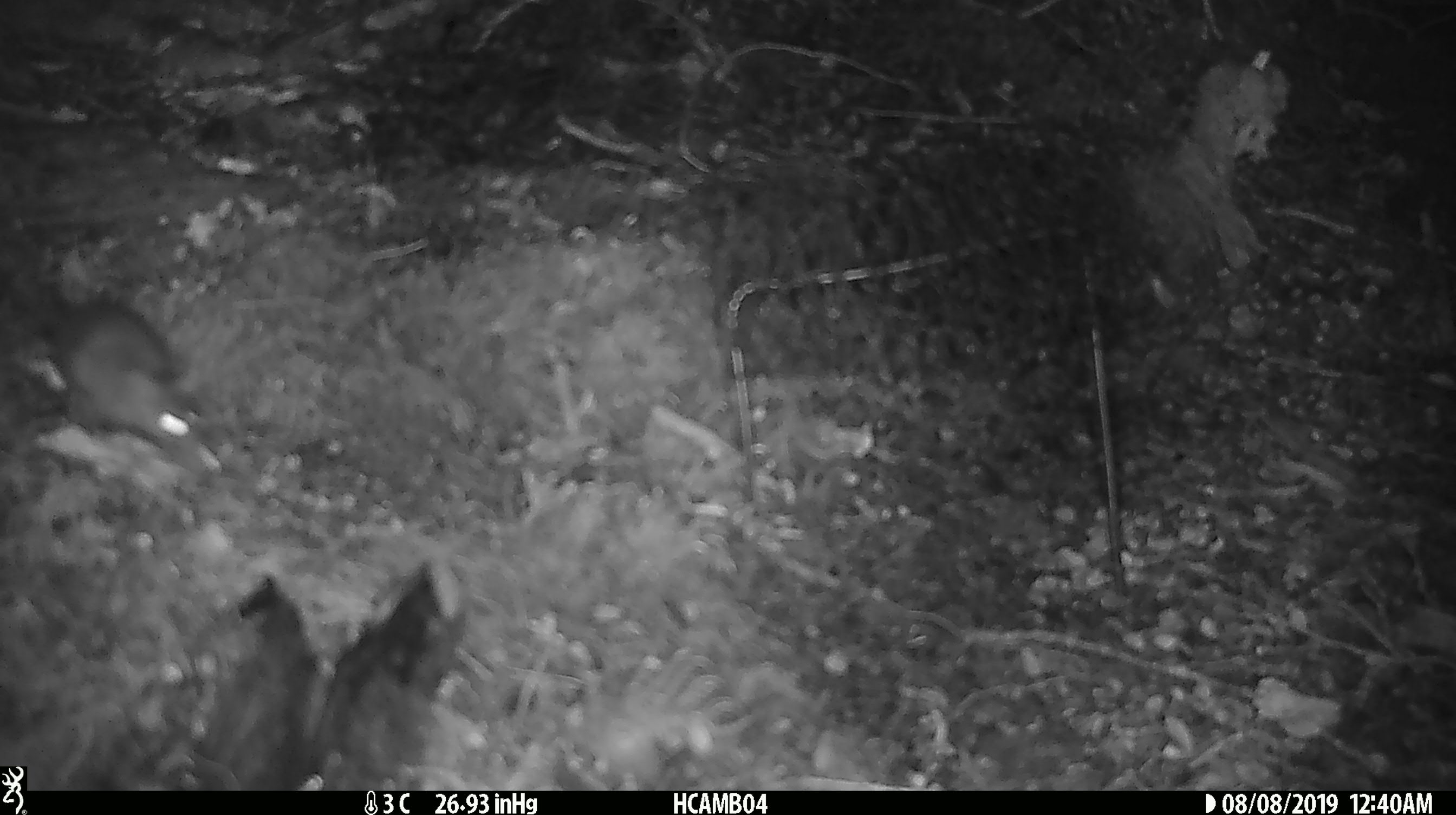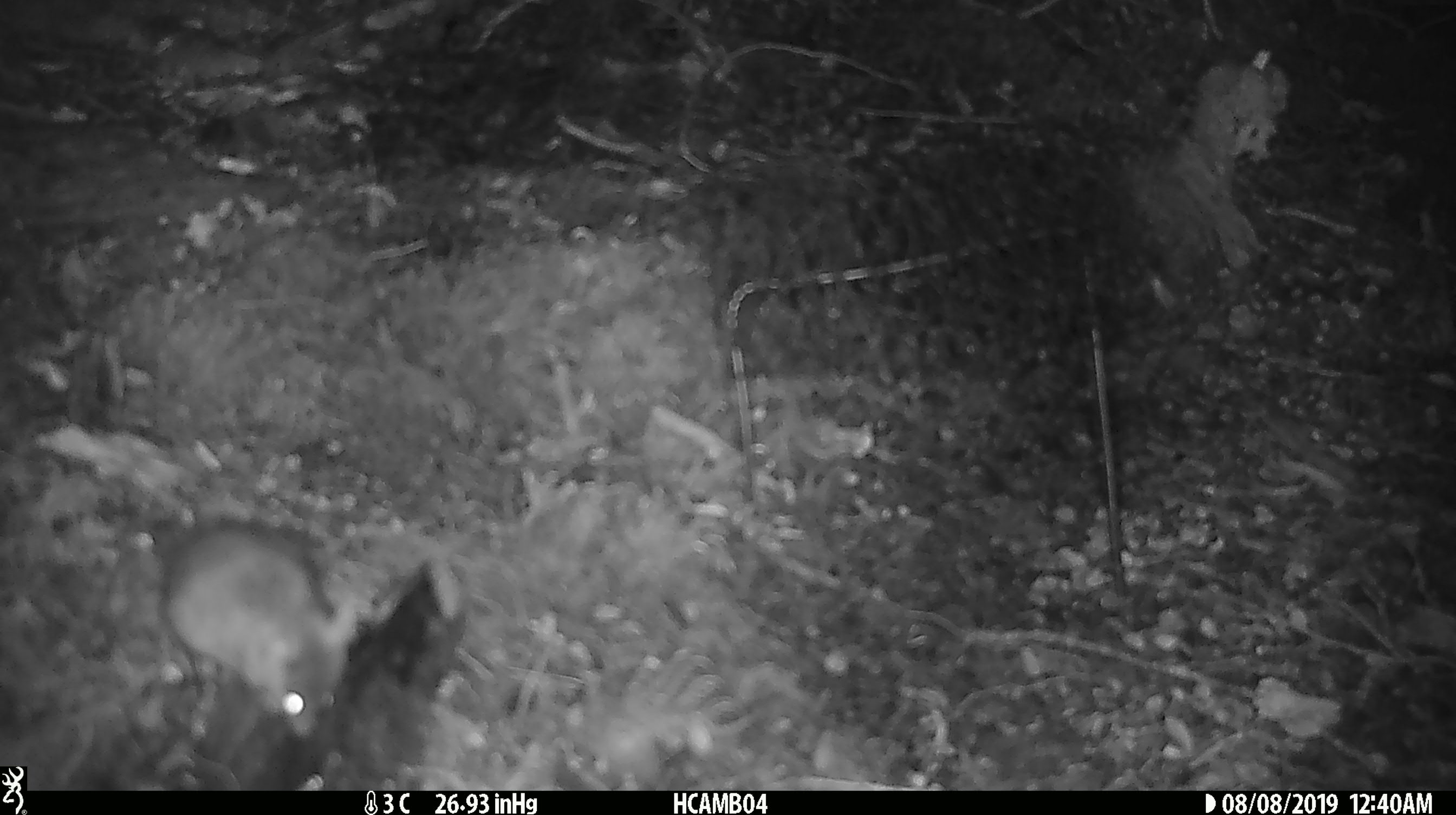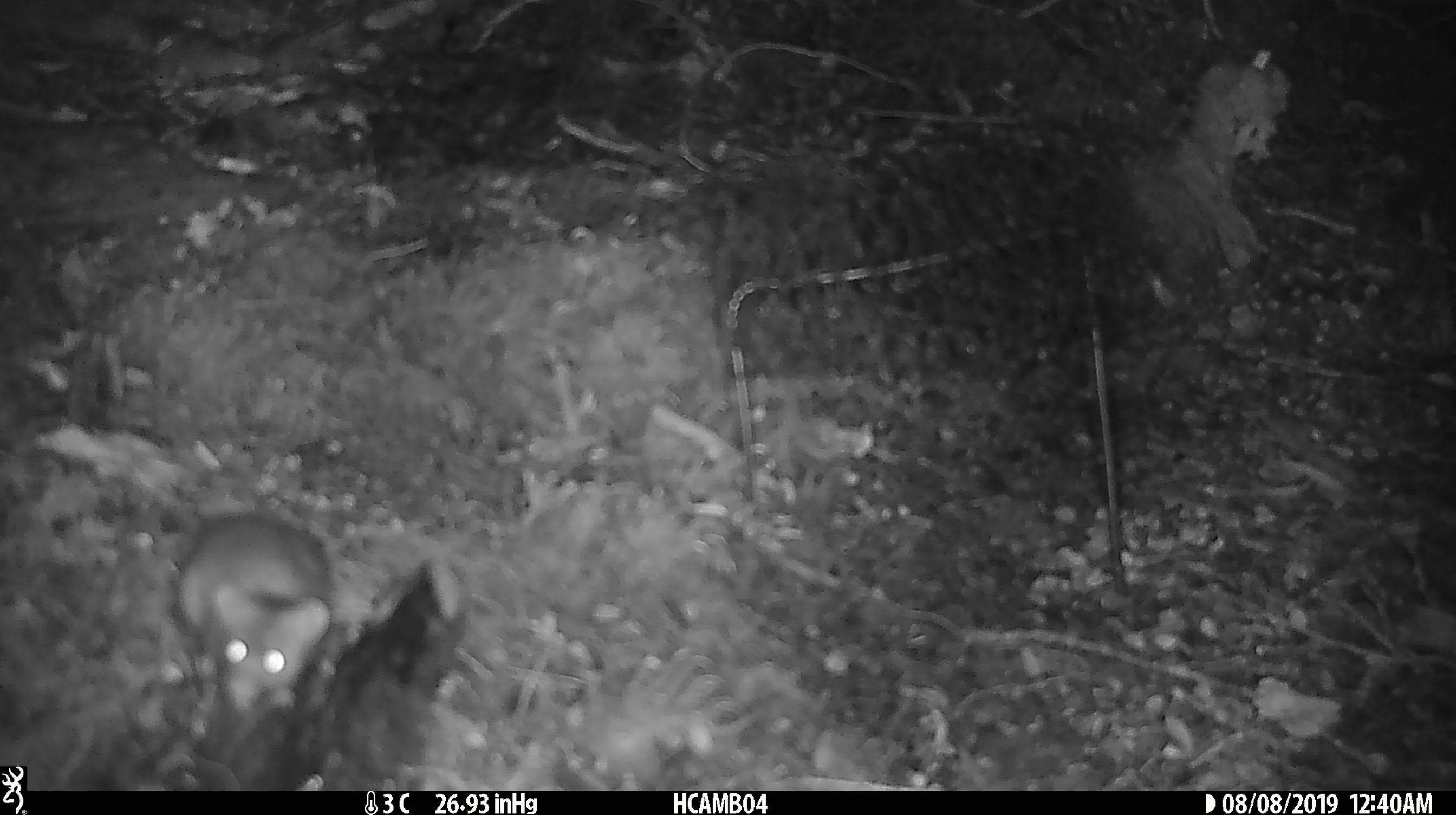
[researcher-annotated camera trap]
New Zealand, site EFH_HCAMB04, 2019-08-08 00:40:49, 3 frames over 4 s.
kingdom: Animalia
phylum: Chordata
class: Mammalia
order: Rodentia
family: Muridae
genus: Mus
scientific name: Mus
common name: mouse